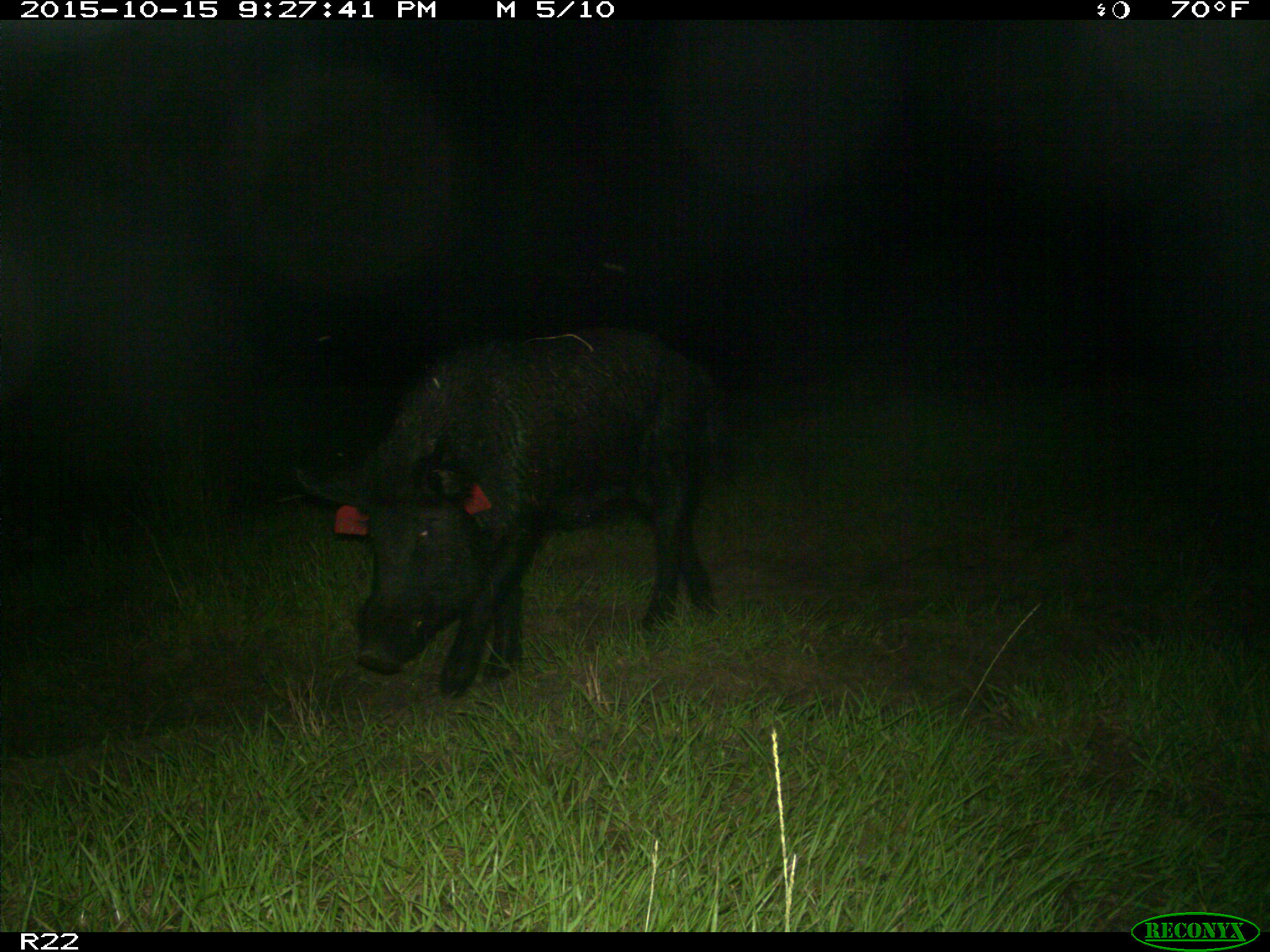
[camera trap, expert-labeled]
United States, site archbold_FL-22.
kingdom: Animalia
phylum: Chordata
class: Mammalia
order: Artiodactyla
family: Suidae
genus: Sus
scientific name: Sus scrofa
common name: wild boar